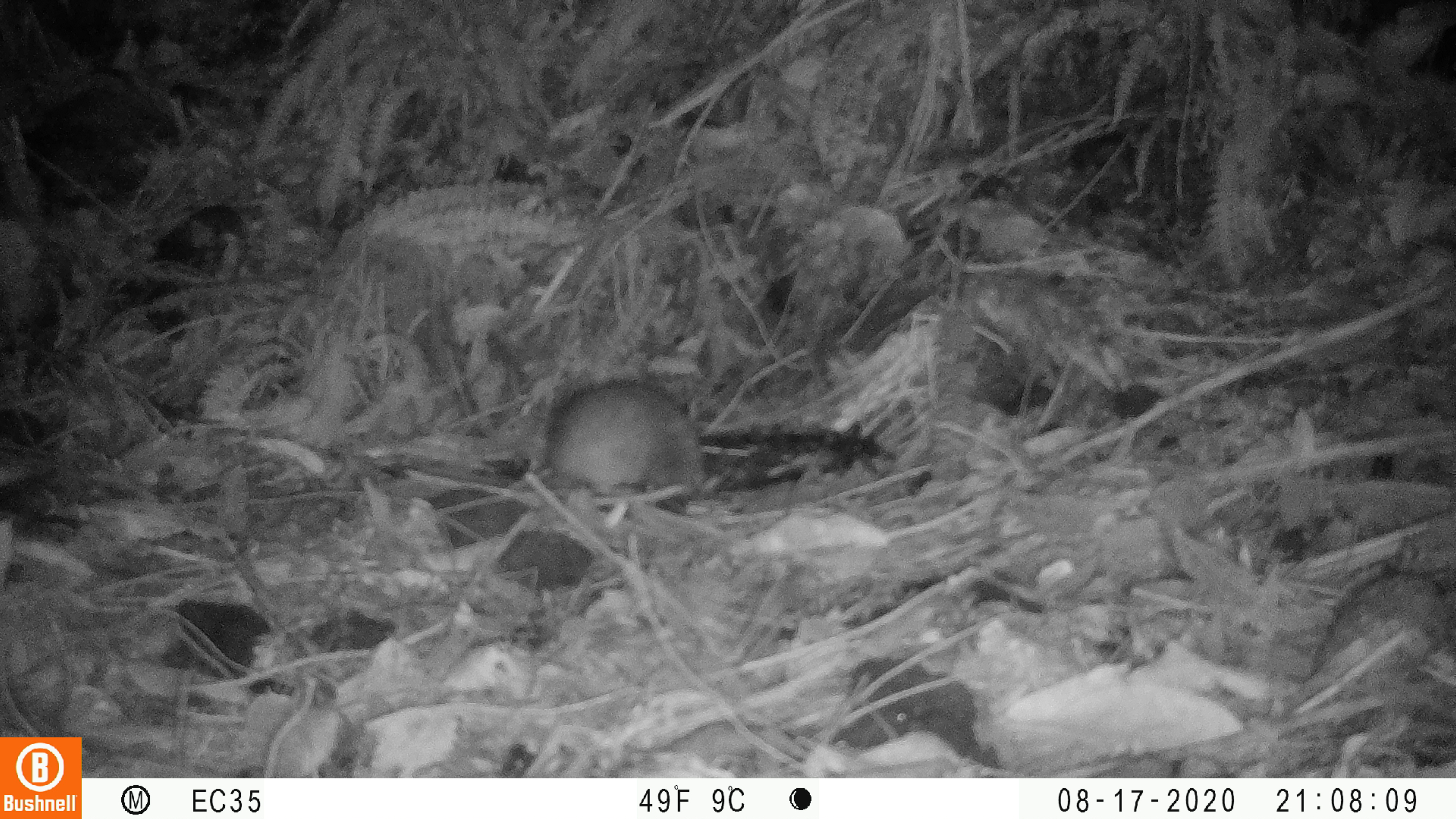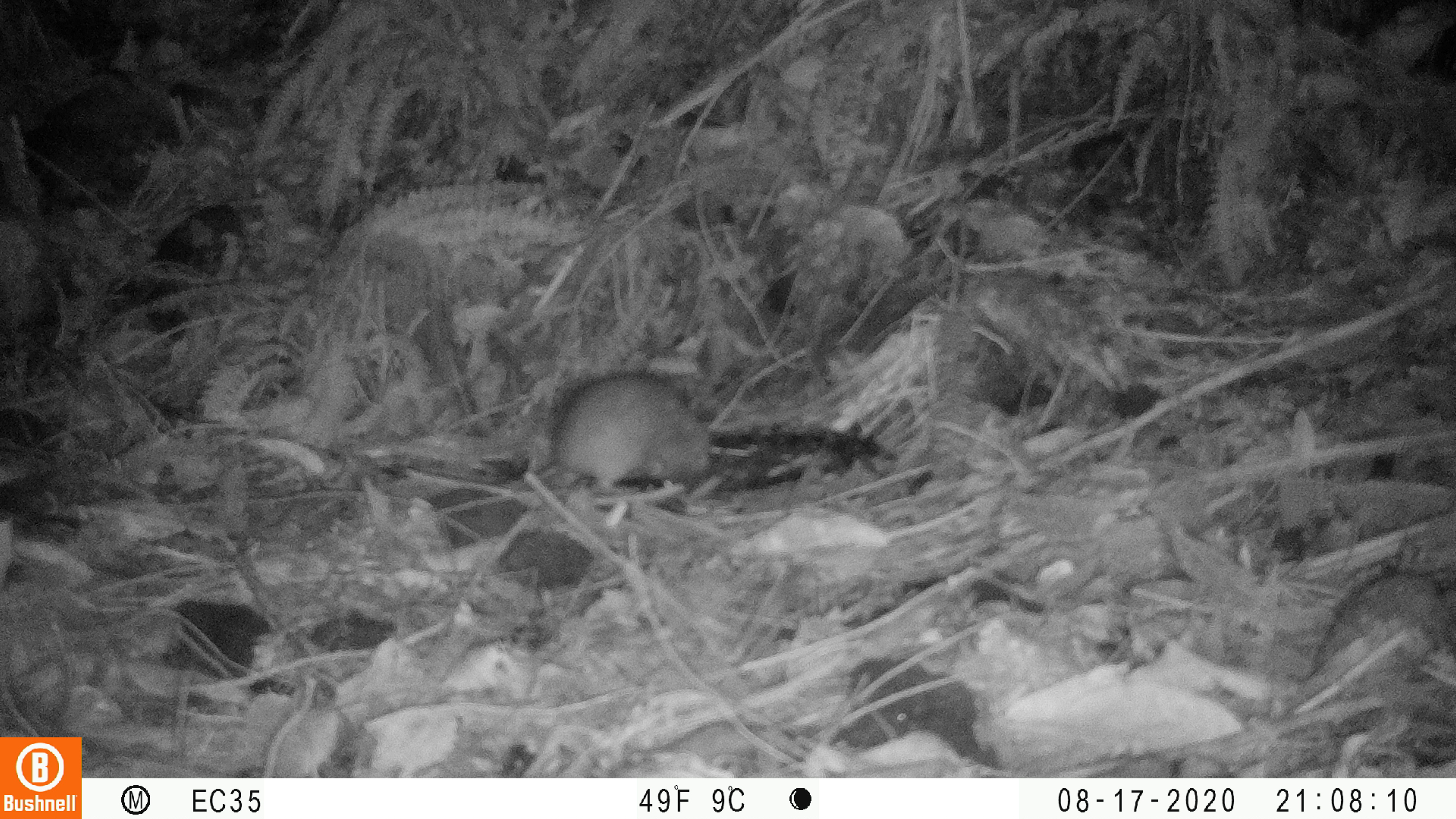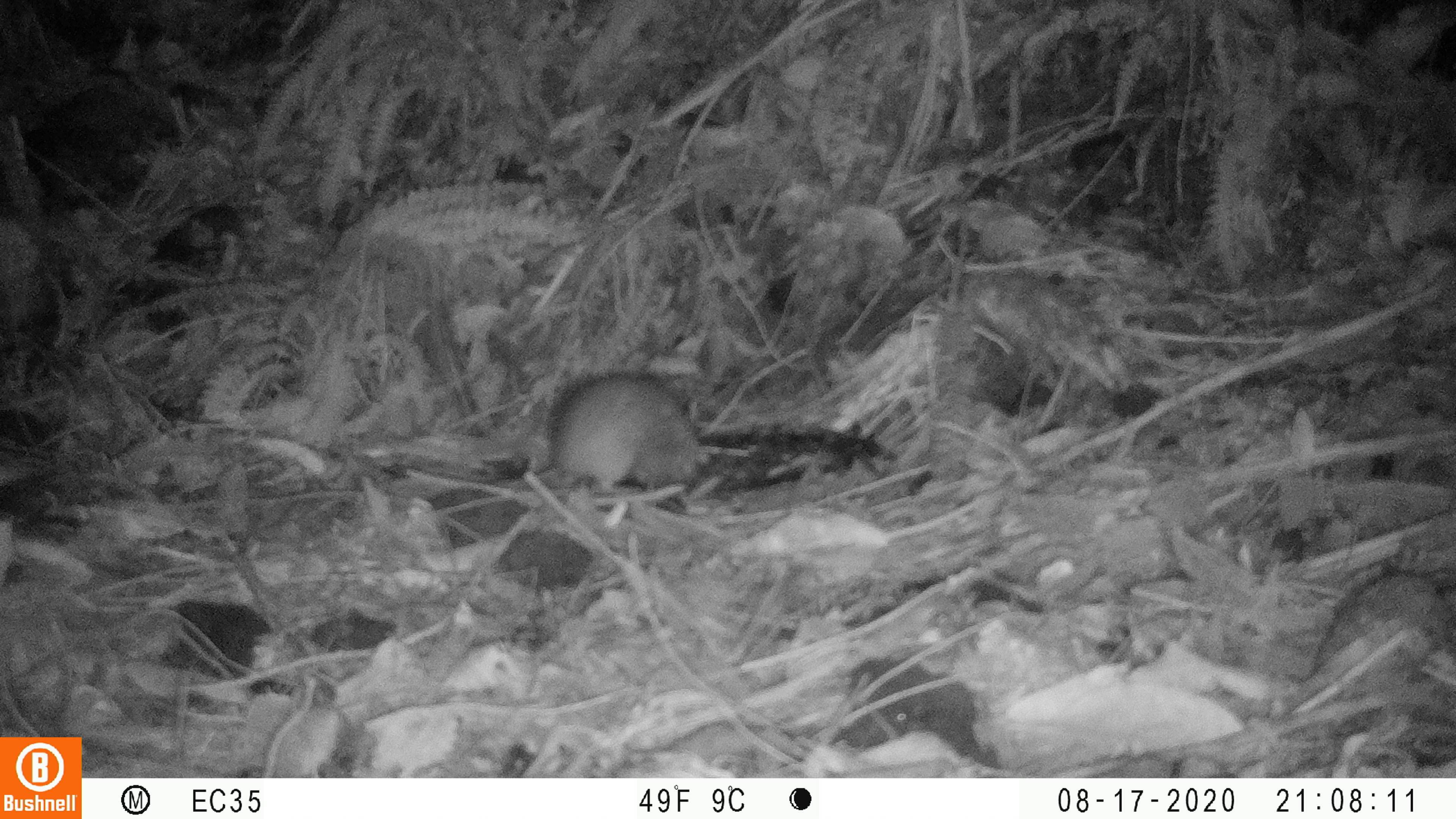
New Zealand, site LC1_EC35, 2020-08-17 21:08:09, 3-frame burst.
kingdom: Animalia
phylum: Chordata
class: Mammalia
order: Rodentia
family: Muridae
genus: Rattus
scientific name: Rattus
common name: rat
Rat (Rattus).